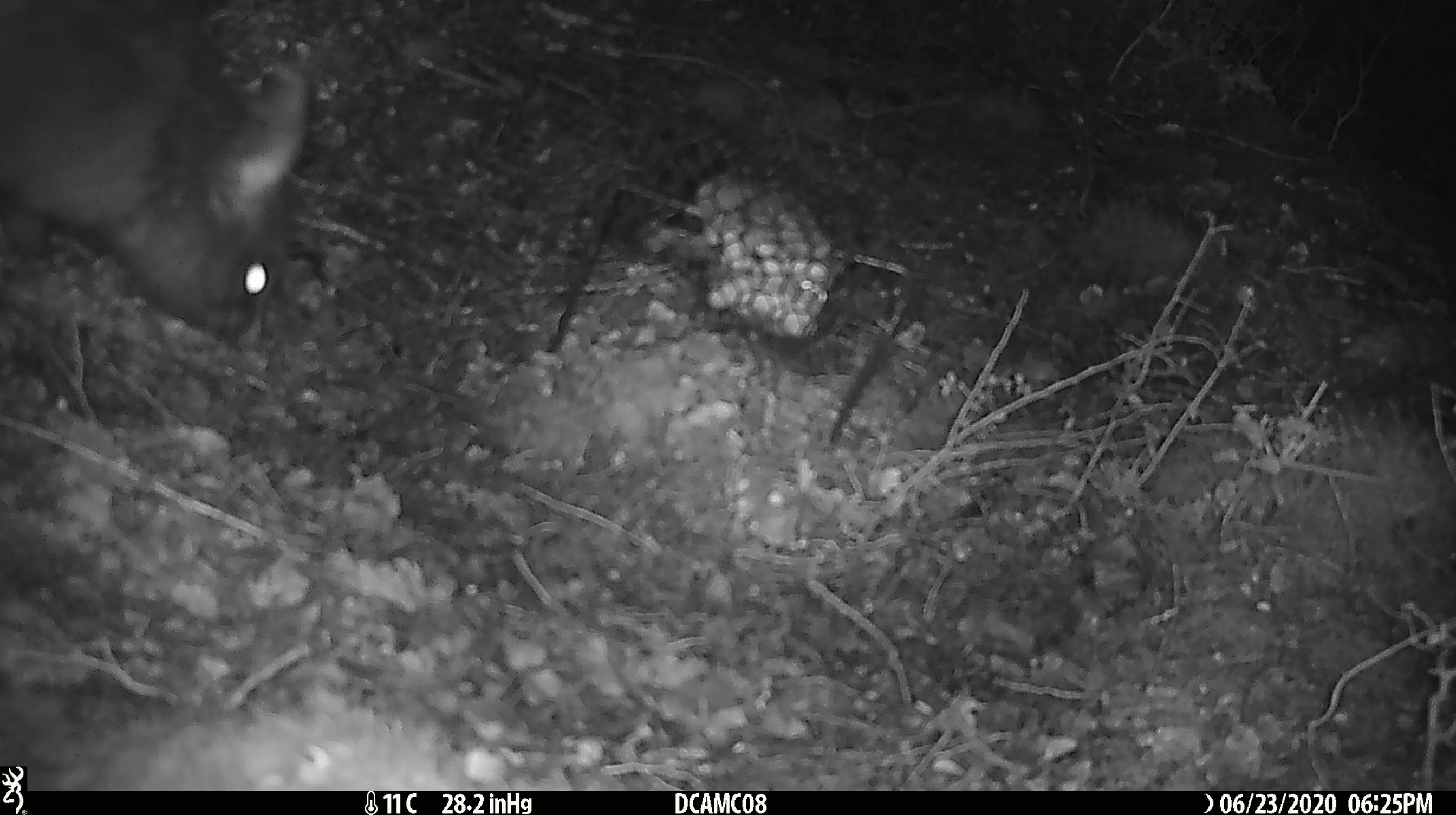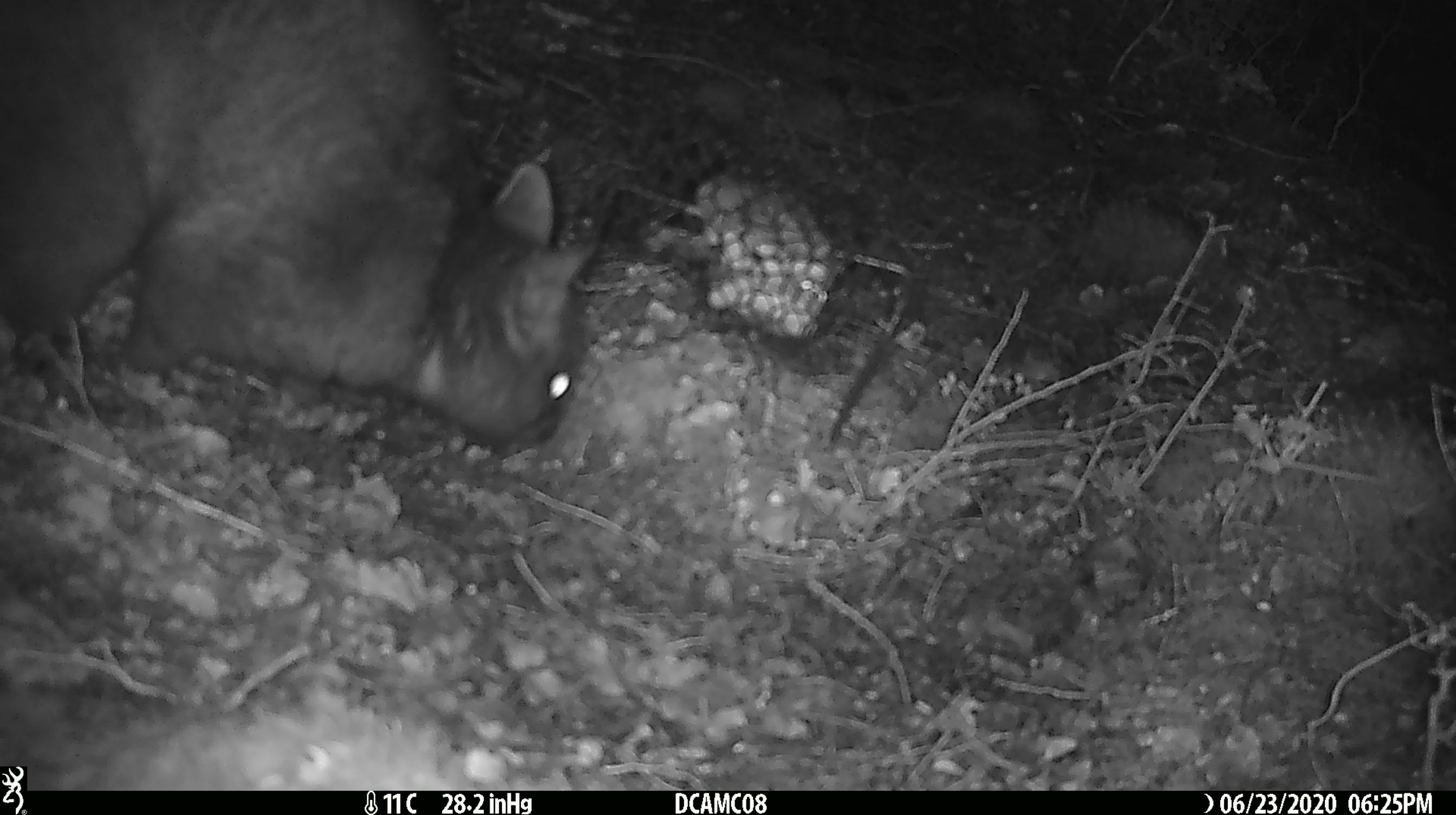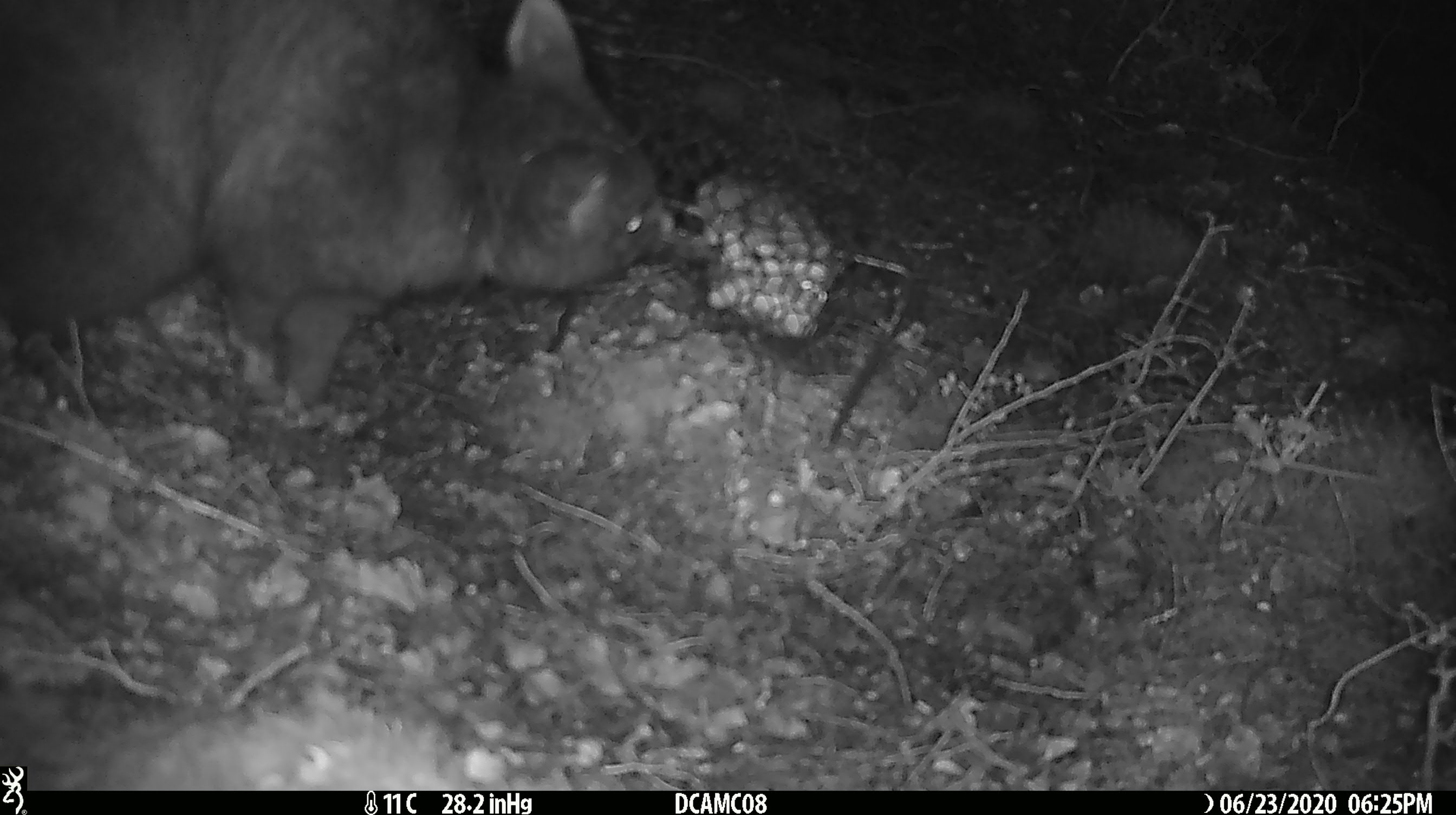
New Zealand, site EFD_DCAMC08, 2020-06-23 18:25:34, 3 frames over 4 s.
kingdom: Animalia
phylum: Chordata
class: Mammalia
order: Diprotodontia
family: Phalangeridae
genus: Trichosurus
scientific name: Trichosurus vulpecula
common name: common brushtail possum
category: possum